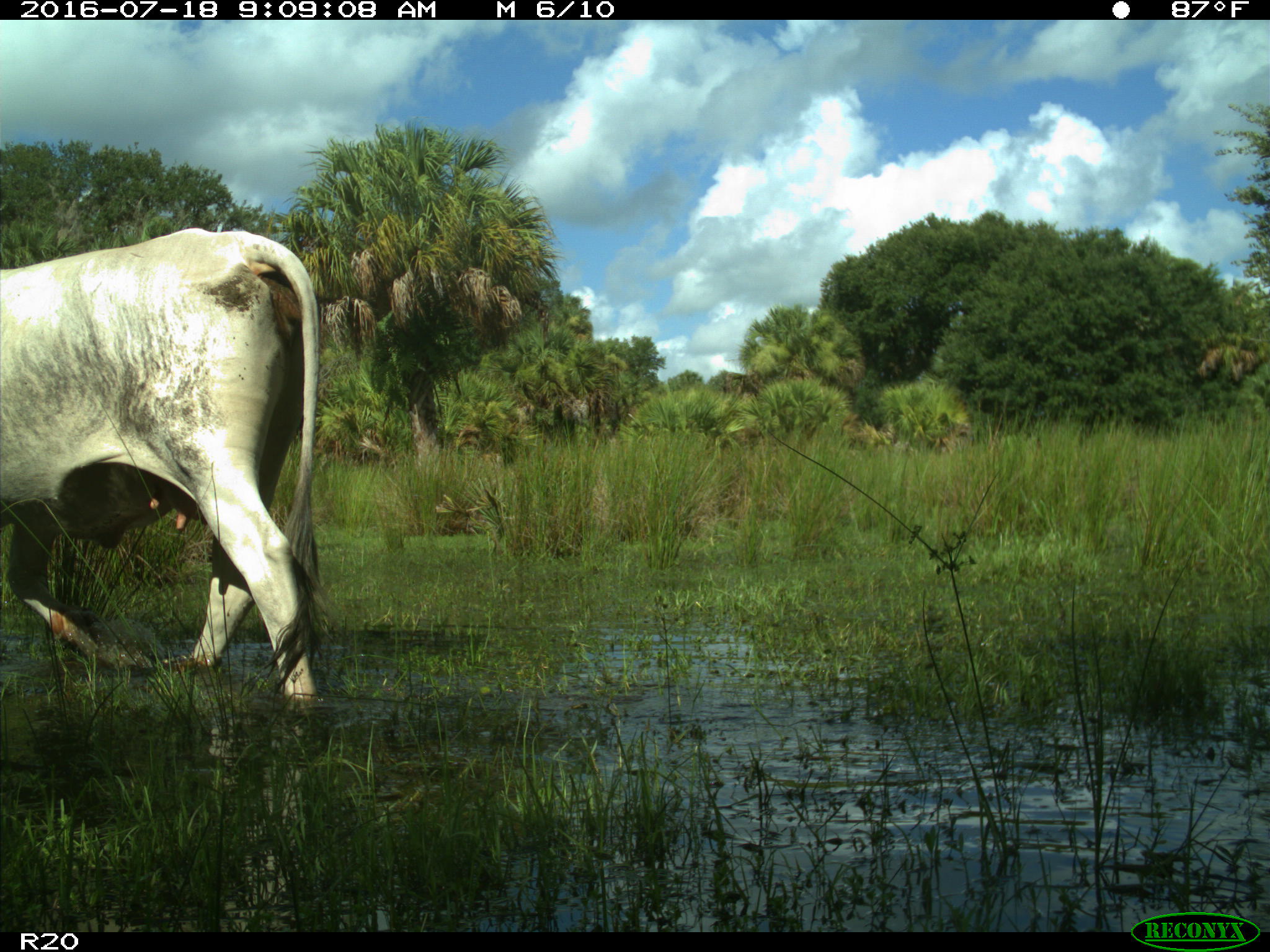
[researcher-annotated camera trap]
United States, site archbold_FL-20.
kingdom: Animalia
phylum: Chordata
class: Mammalia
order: Artiodactyla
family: Bovidae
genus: Bos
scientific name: Bos taurus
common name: domestic cow